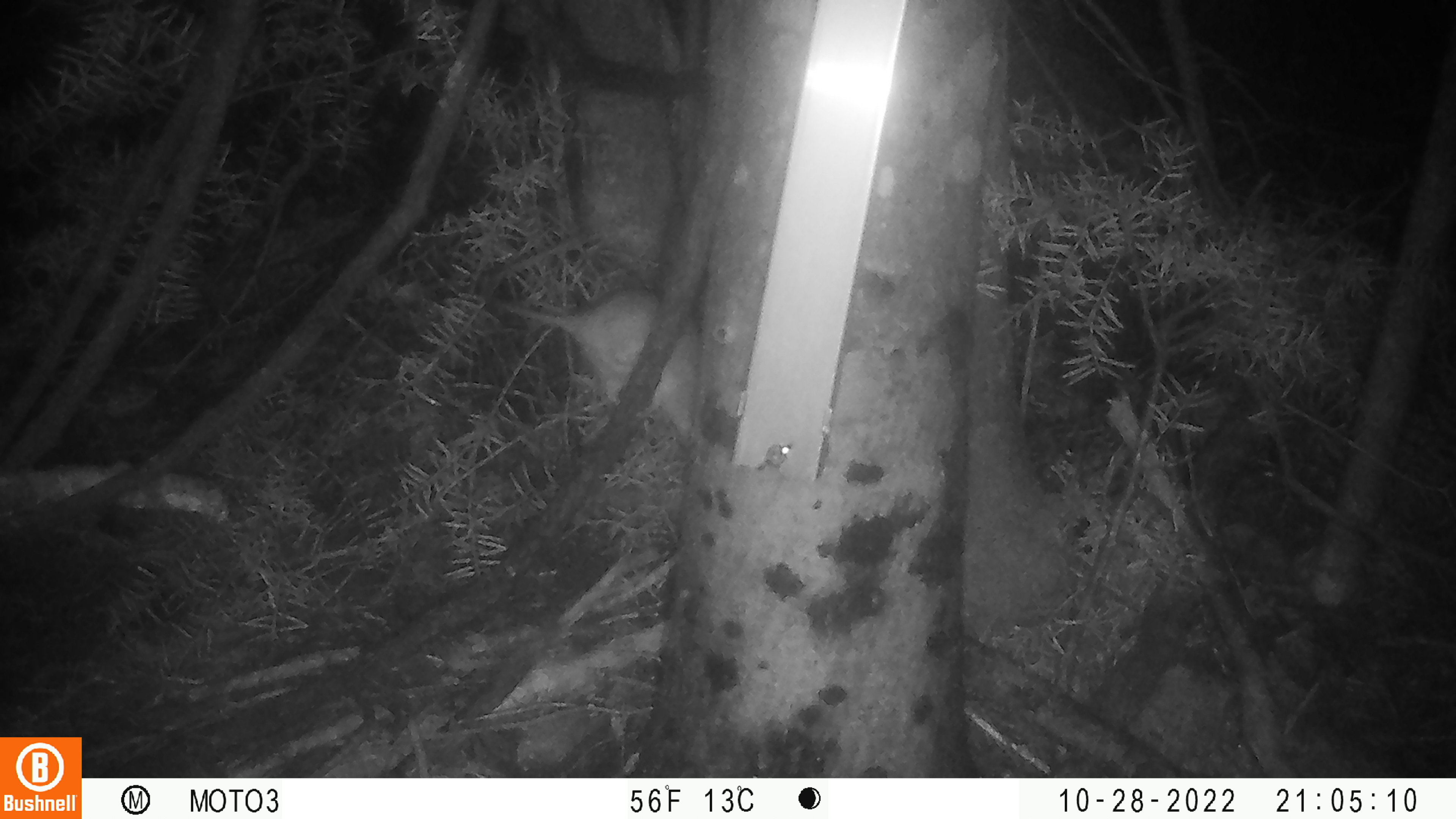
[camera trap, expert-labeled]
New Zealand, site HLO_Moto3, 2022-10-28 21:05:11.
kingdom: Animalia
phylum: Chordata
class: Mammalia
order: Rodentia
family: Muridae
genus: Rattus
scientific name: Rattus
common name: rat